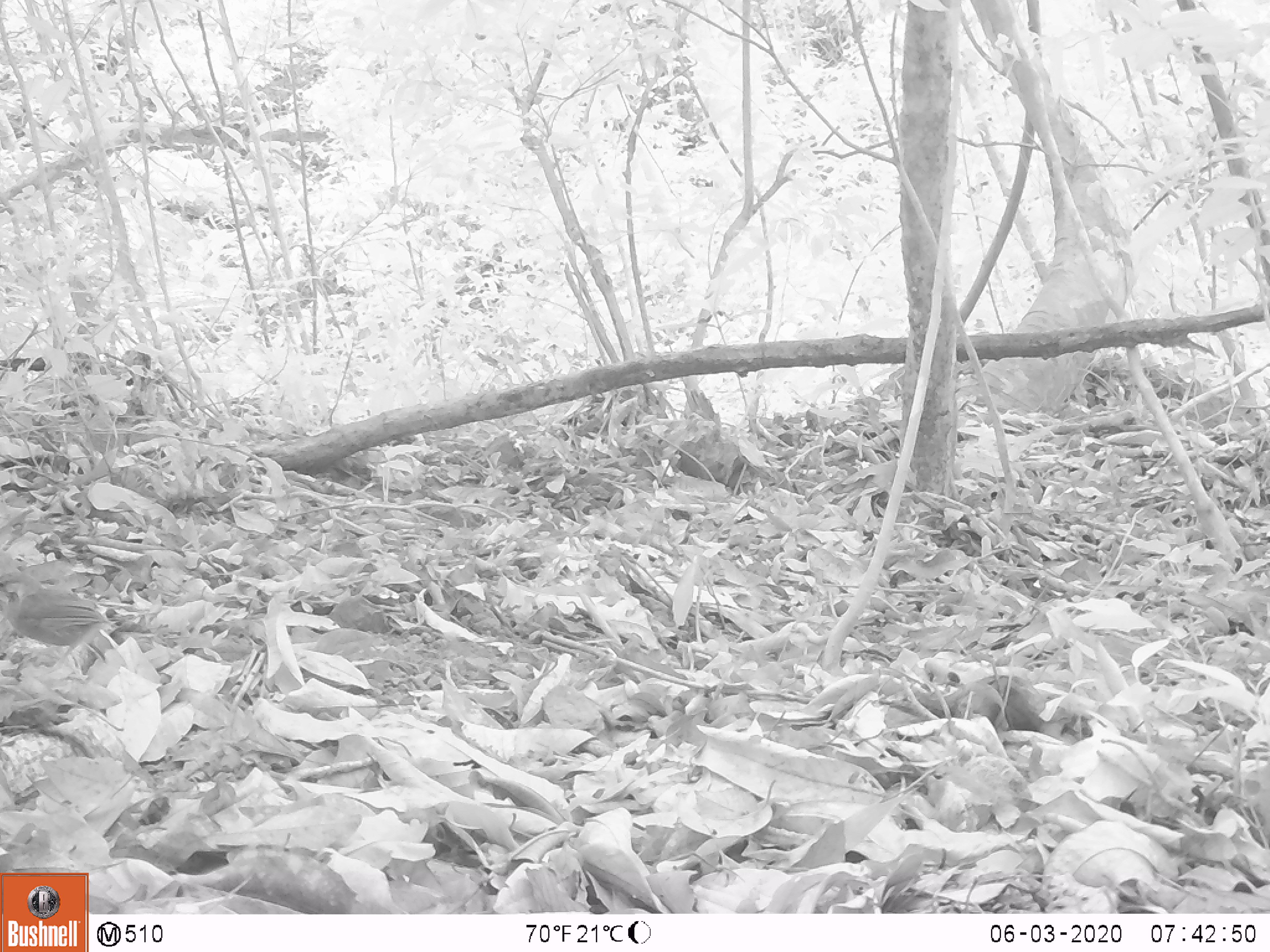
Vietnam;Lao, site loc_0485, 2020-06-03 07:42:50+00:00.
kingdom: Animalia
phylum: Chordata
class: Aves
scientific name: Aves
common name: bird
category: unidentified bird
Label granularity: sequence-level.